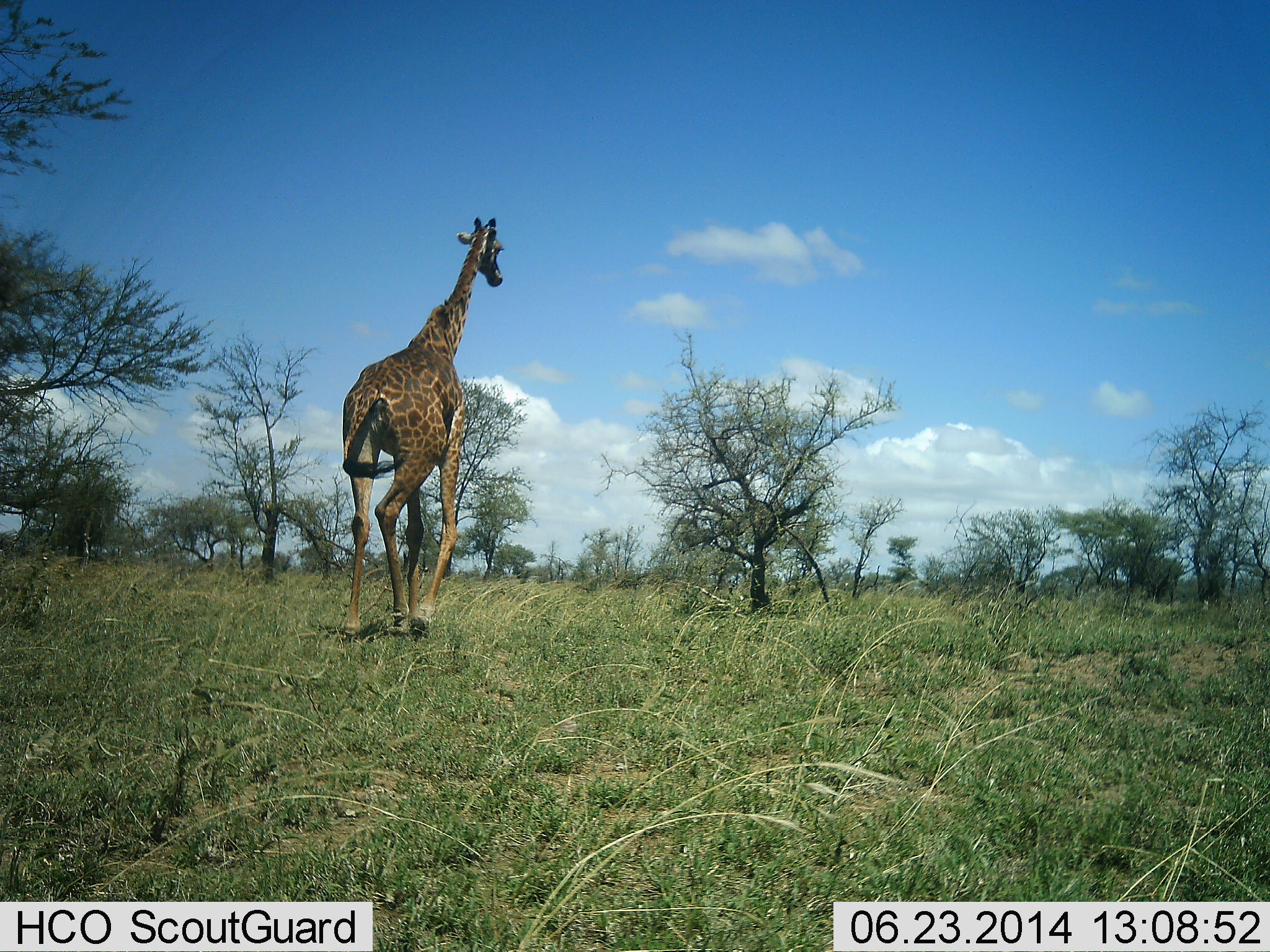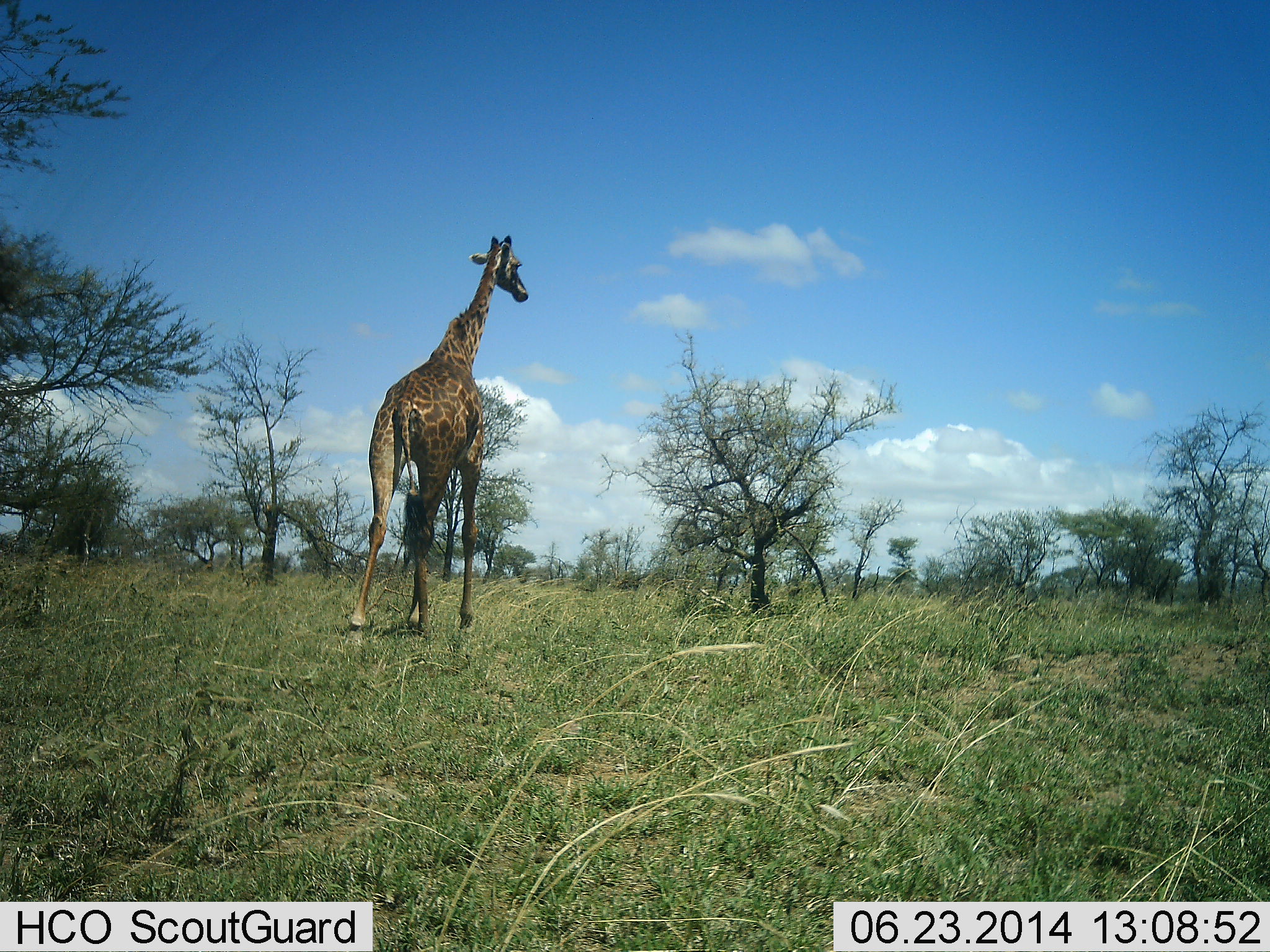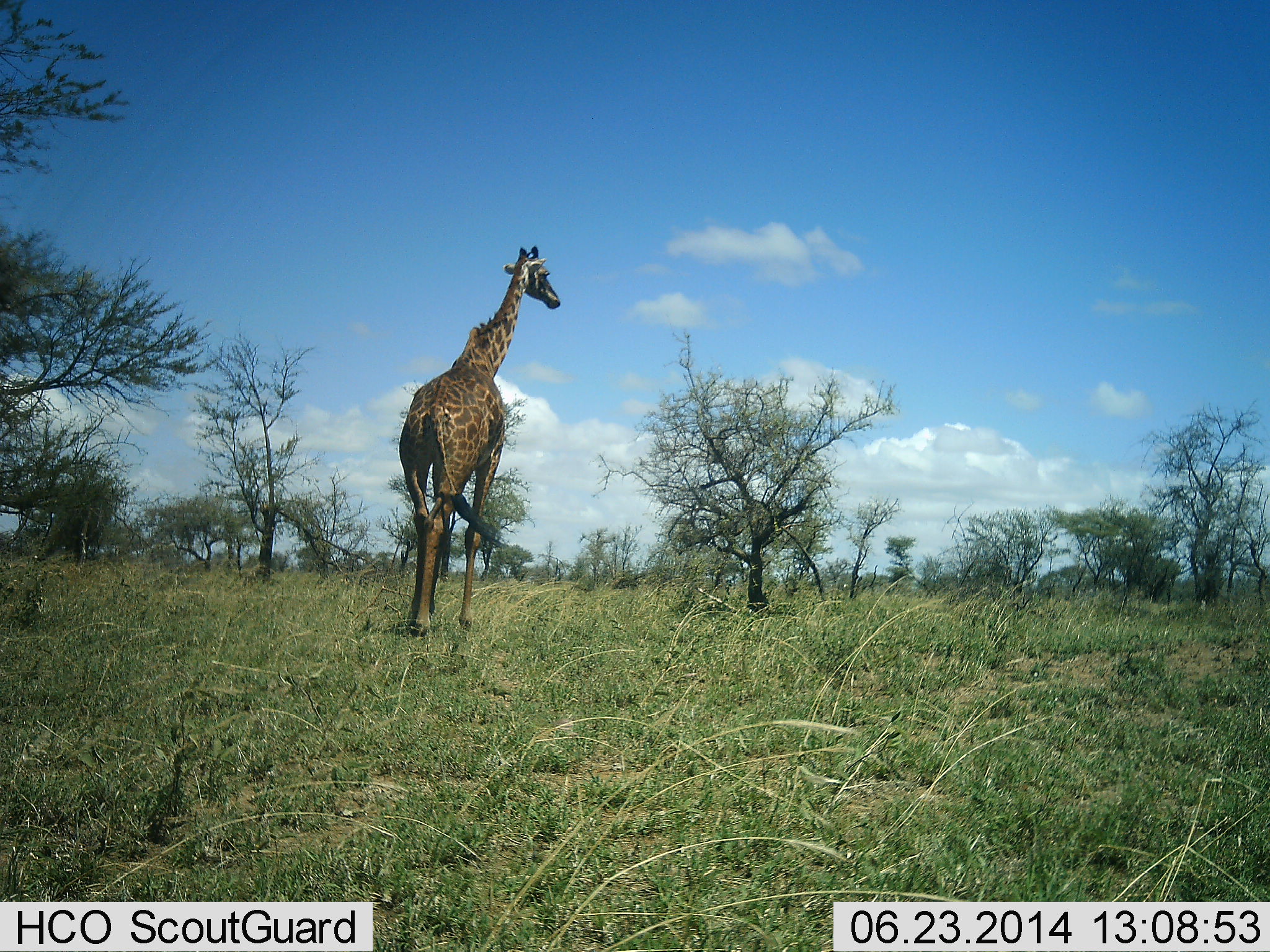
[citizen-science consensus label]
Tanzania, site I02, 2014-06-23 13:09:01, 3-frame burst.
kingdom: Animalia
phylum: Chordata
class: Mammalia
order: Artiodactyla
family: Giraffidae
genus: Giraffa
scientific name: Giraffa camelopardalis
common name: giraffe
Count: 1.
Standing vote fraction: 10%.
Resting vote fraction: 0%.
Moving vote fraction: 90%.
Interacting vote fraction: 0%.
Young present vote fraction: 0%.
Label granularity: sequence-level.